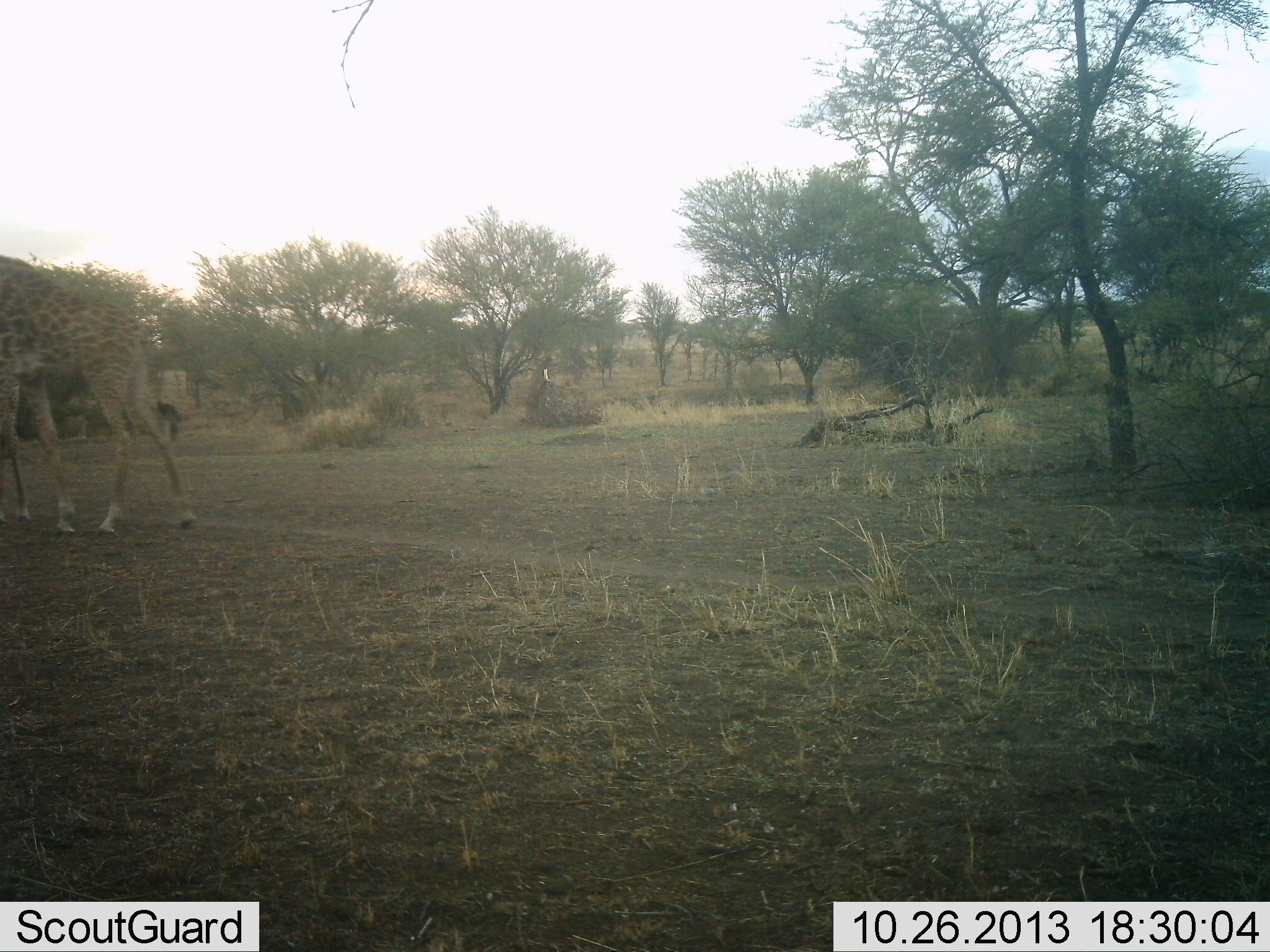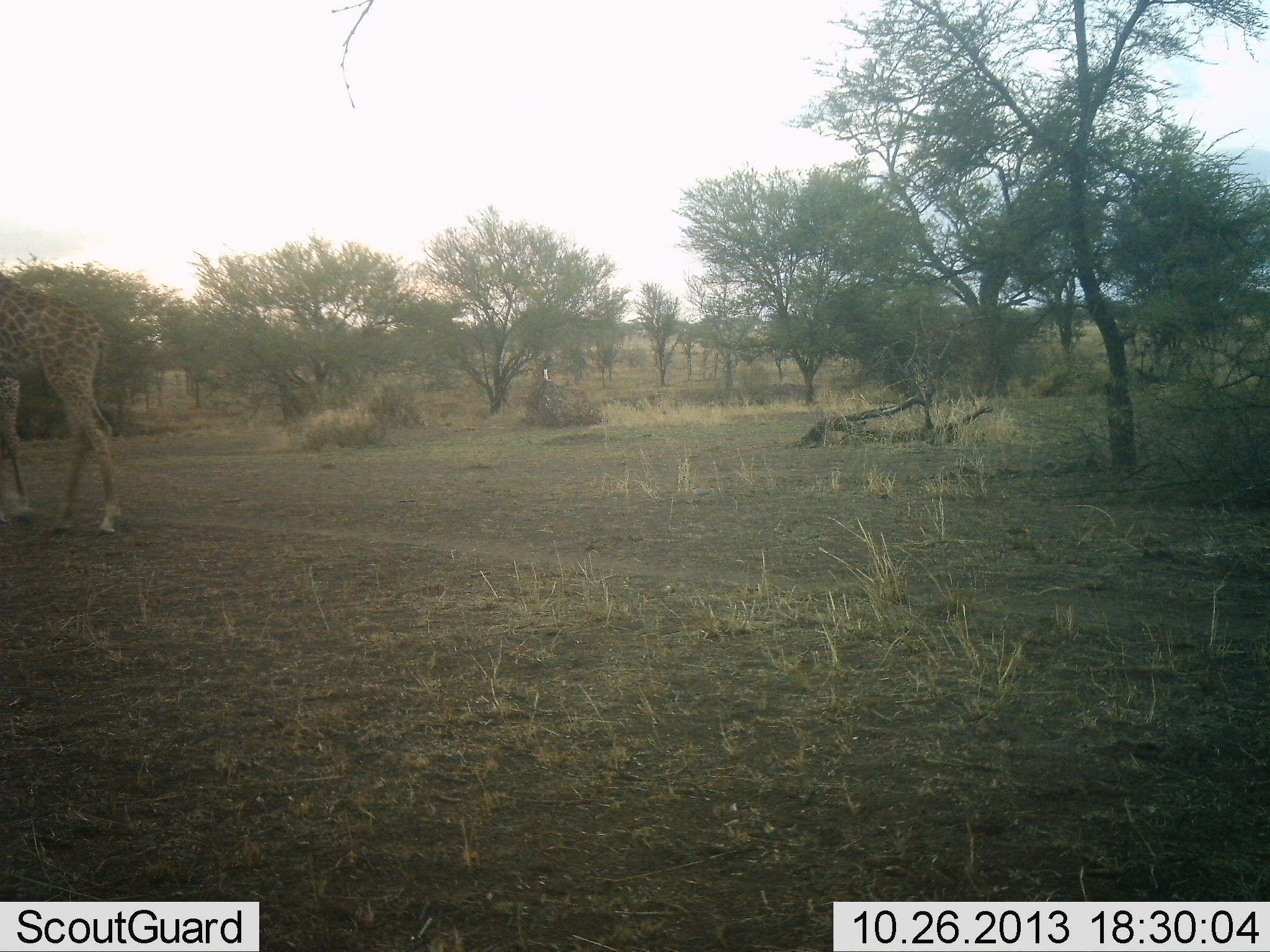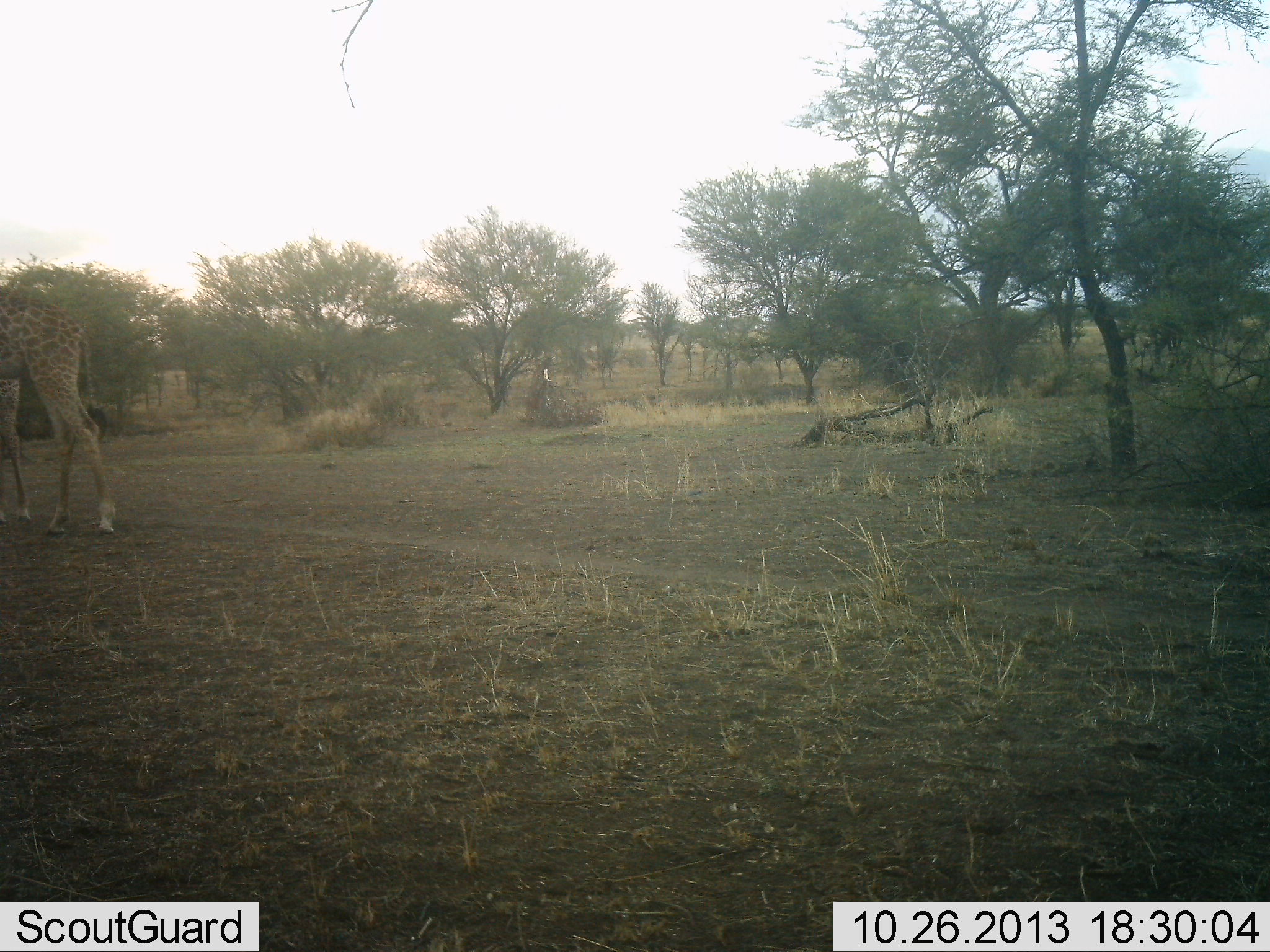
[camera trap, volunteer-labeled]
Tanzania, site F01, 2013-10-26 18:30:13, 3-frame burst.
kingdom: Animalia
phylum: Chordata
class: Mammalia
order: Artiodactyla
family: Giraffidae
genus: Giraffa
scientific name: Giraffa camelopardalis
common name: giraffe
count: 1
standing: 20%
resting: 0%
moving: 100%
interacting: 0%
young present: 0%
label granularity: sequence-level